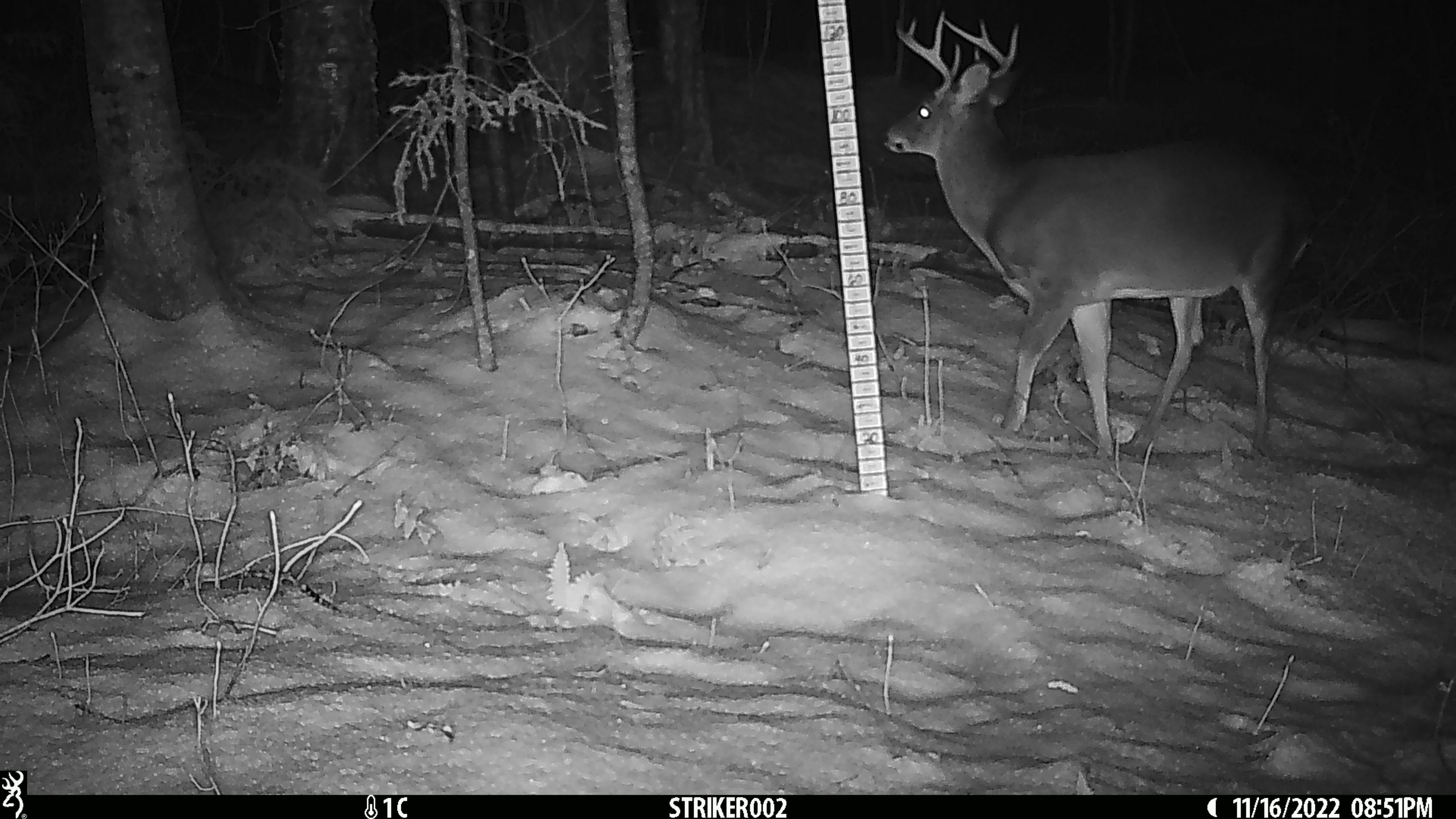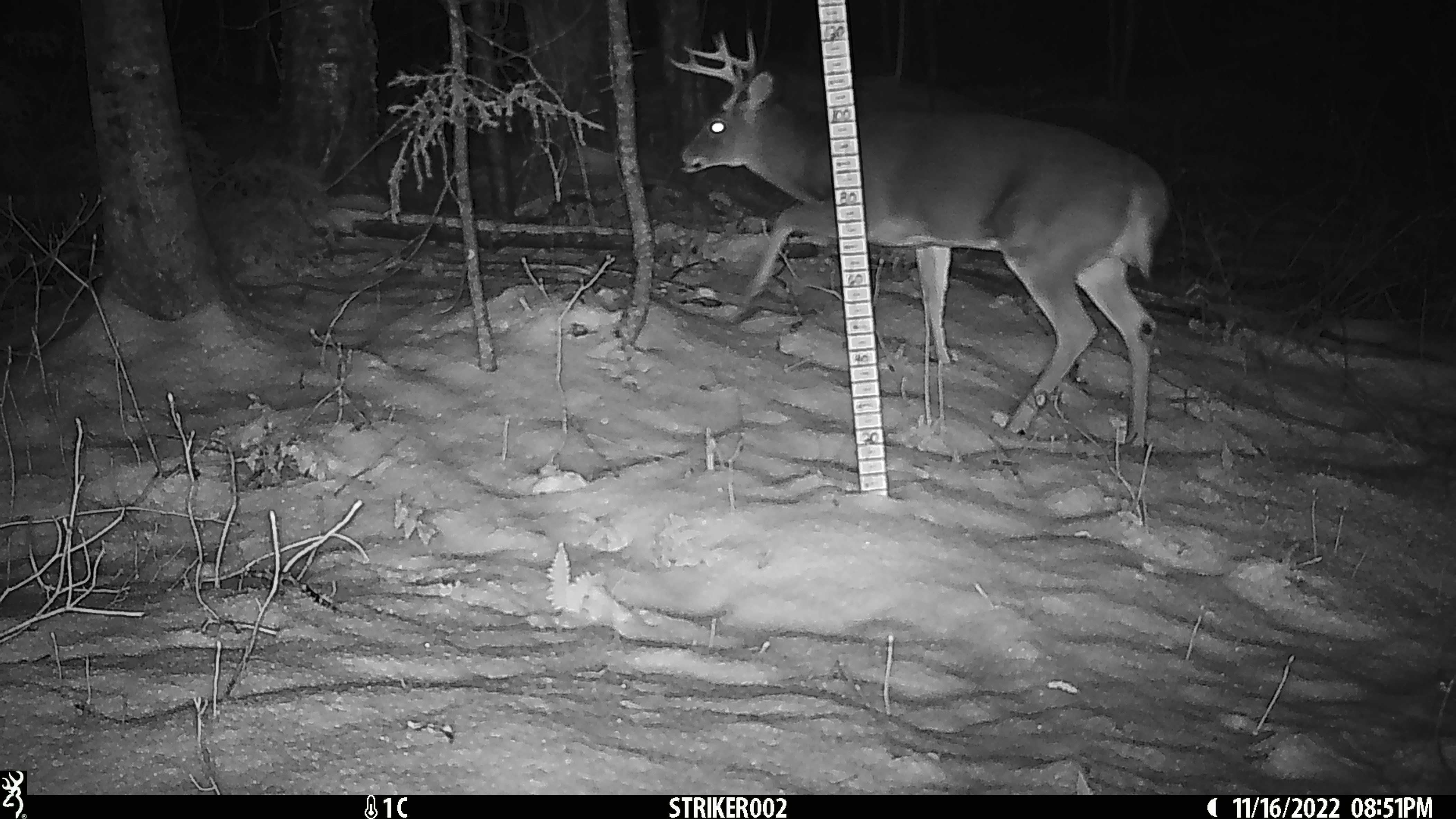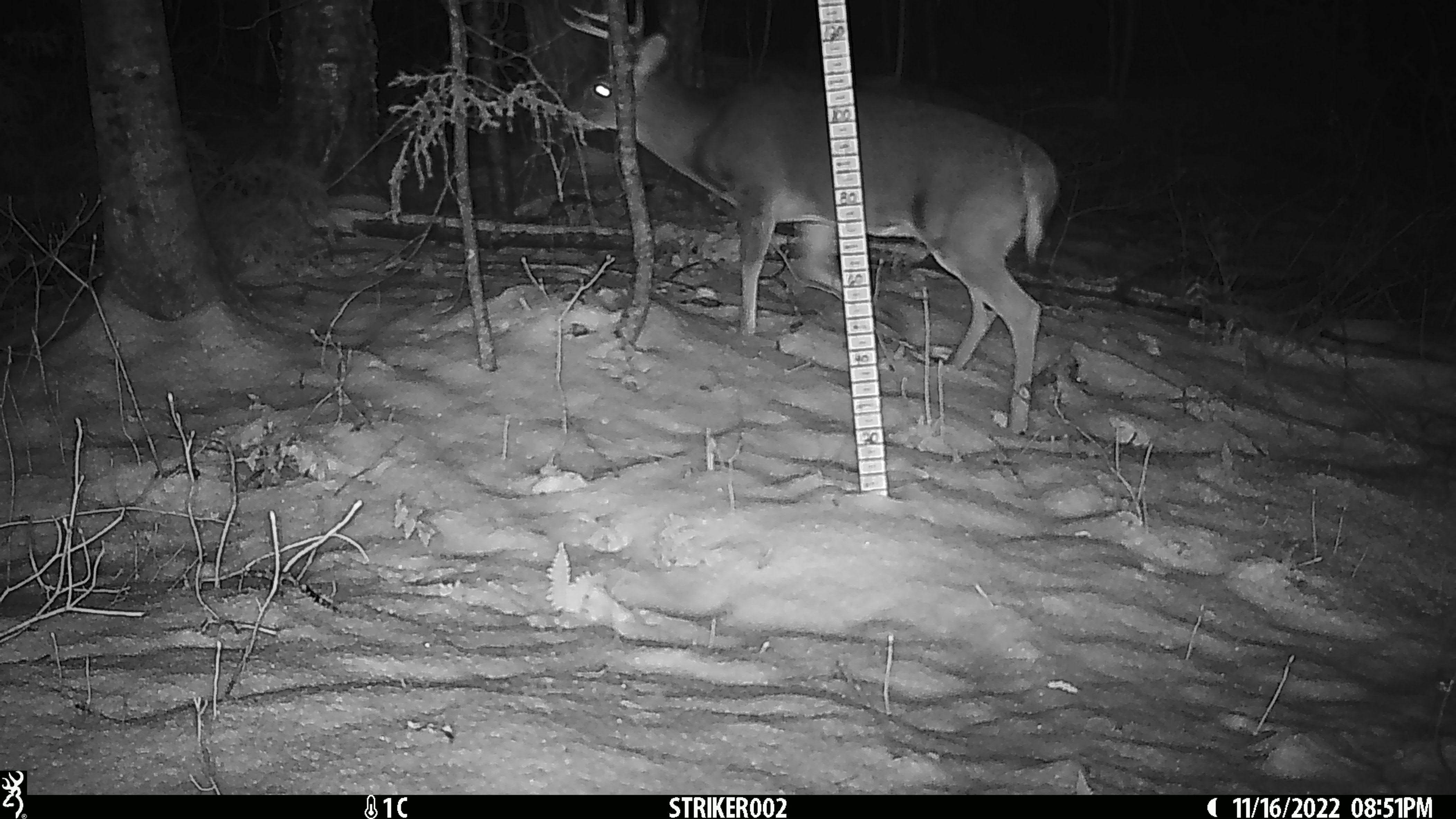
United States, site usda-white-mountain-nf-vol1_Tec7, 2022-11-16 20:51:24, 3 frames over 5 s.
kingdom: Animalia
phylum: Chordata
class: Mammalia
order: Artiodactyla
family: Cervidae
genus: Odocoileus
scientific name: Odocoileus virginianus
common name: white-tailed deer